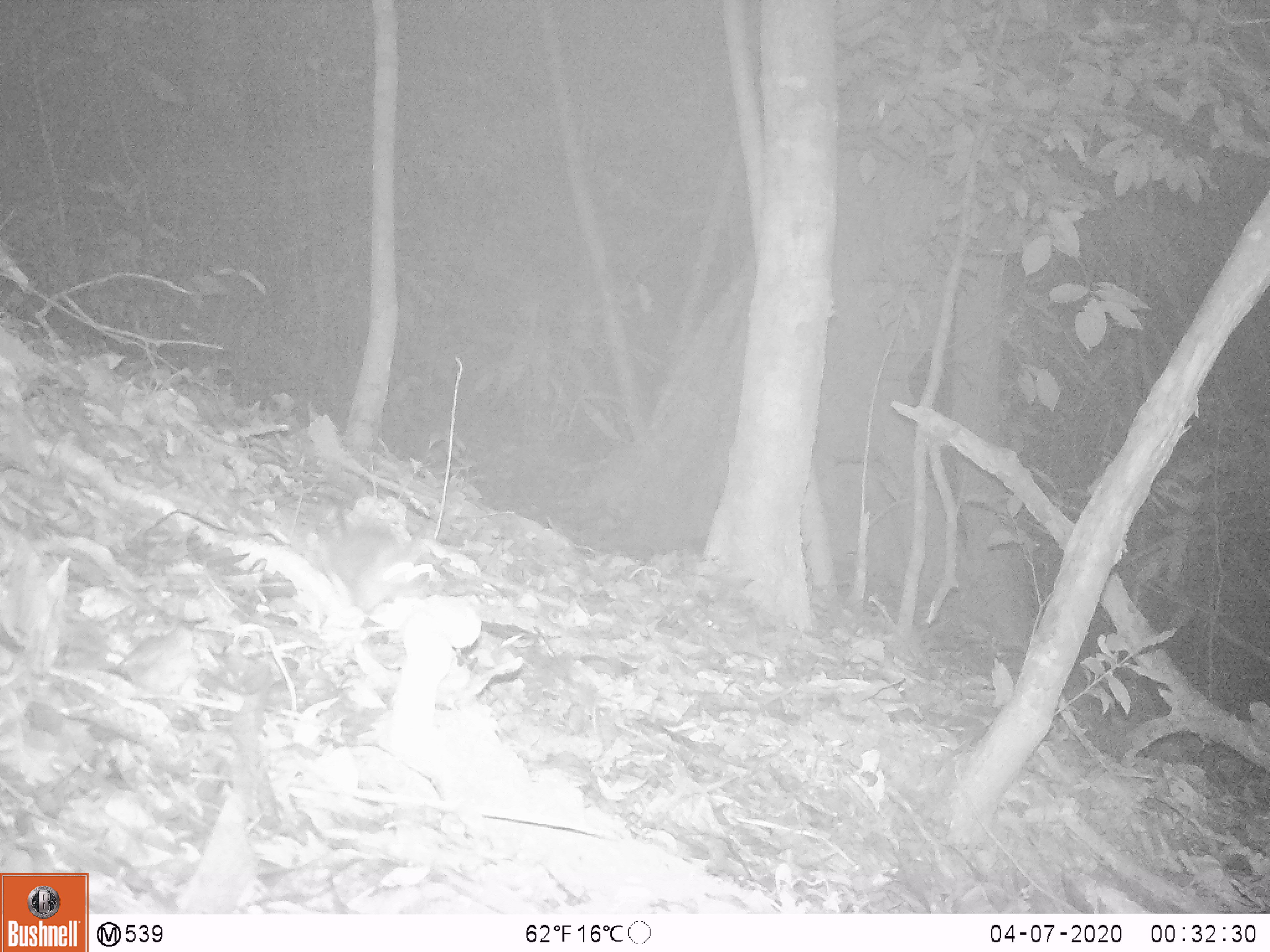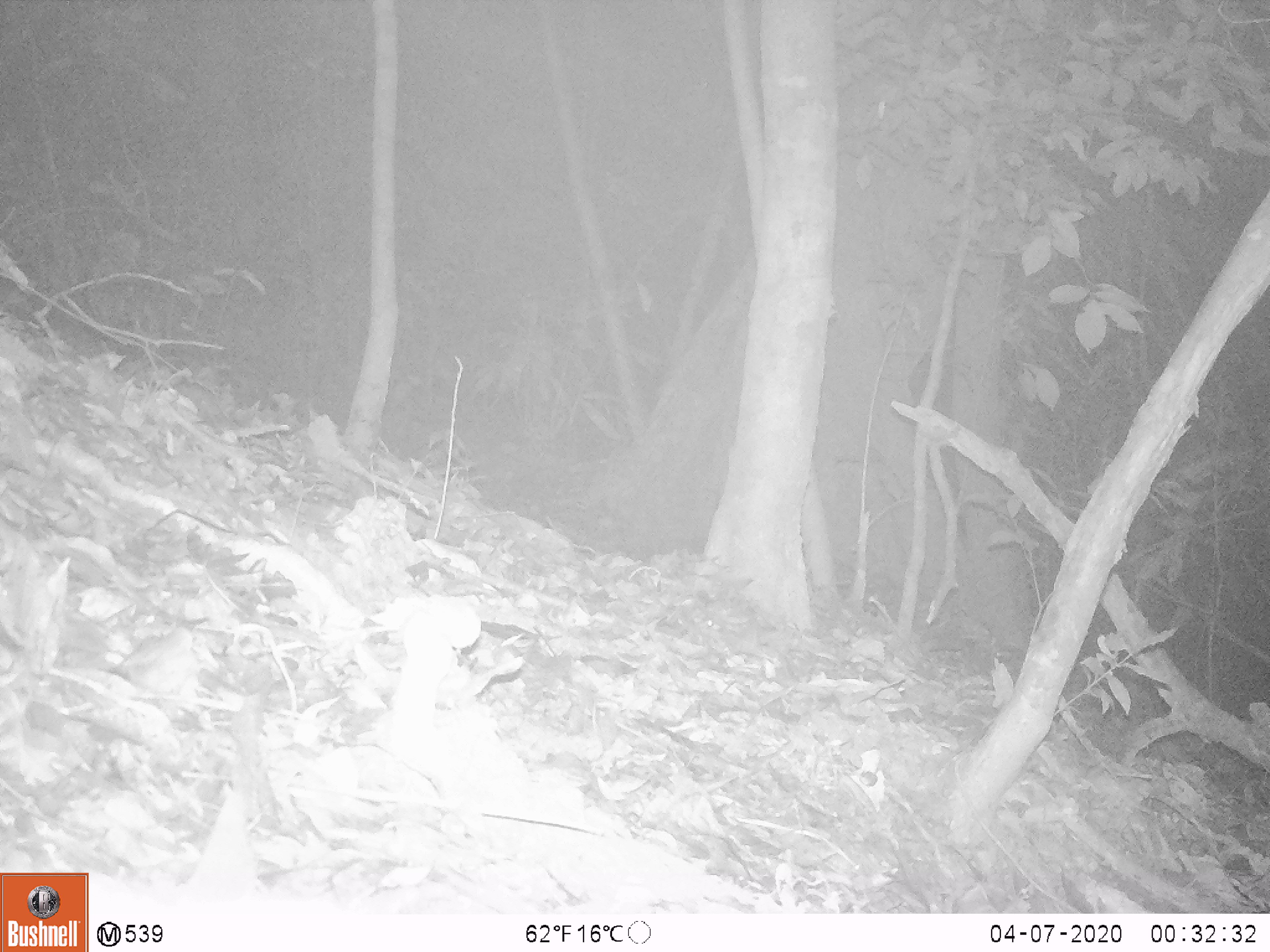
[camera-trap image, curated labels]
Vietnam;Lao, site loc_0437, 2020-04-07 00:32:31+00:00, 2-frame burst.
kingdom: Animalia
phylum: Chordata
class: Mammalia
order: Rodentia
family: Muridae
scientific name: Muridae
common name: old-world mice and rats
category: unidentified murid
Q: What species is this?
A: Unidentified murid (old-world mice and rats) (Muridae).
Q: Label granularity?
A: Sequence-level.